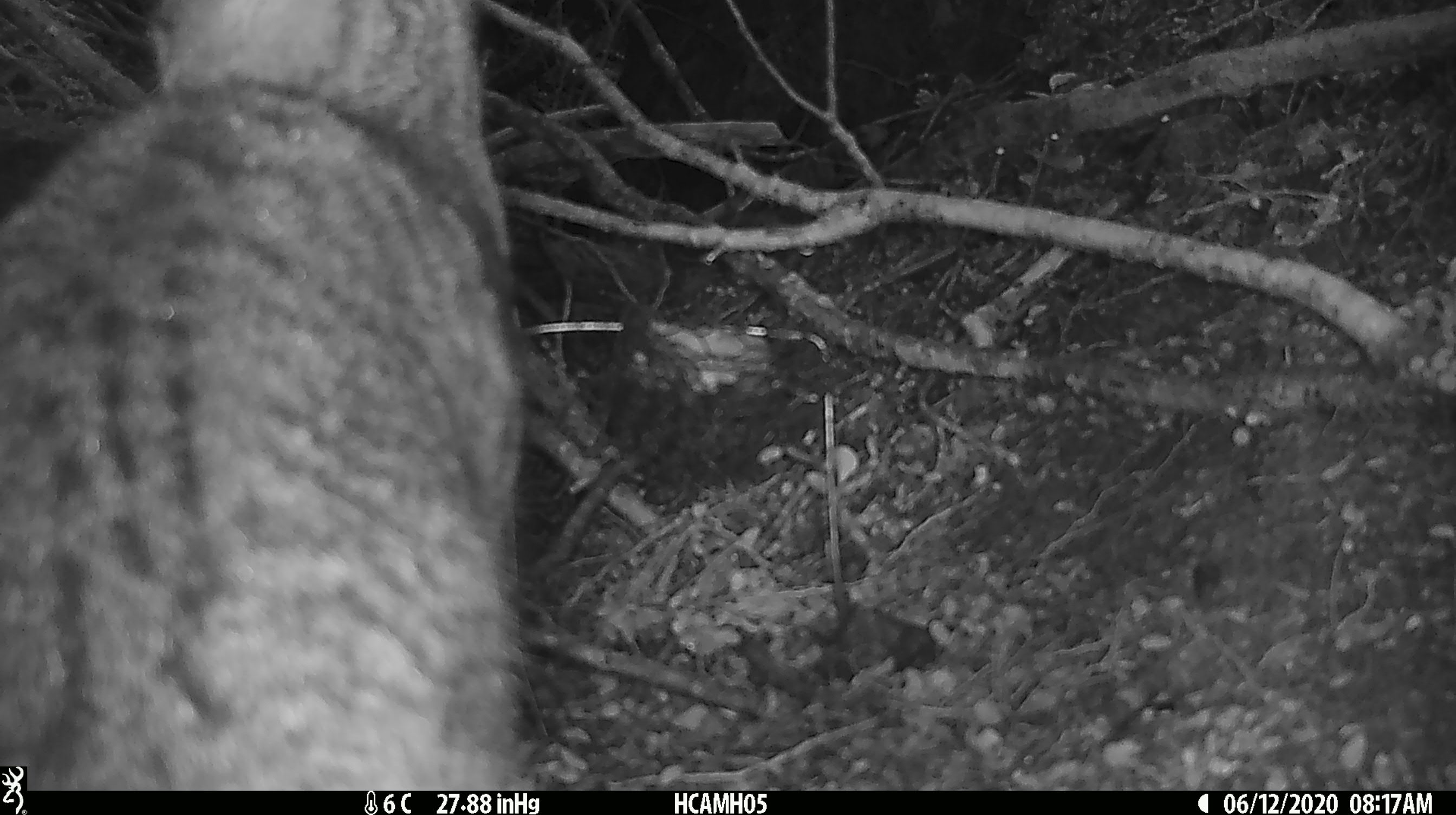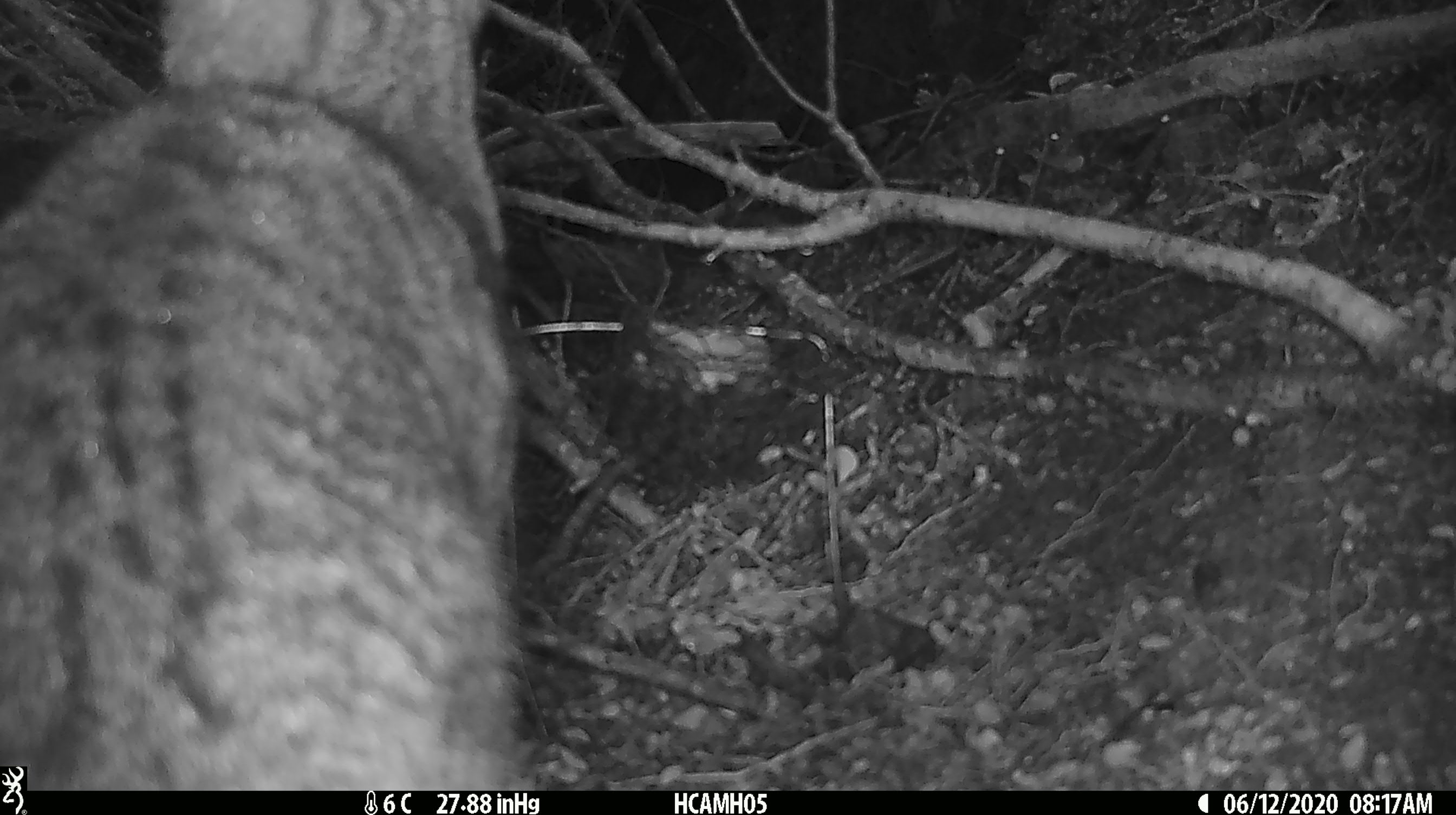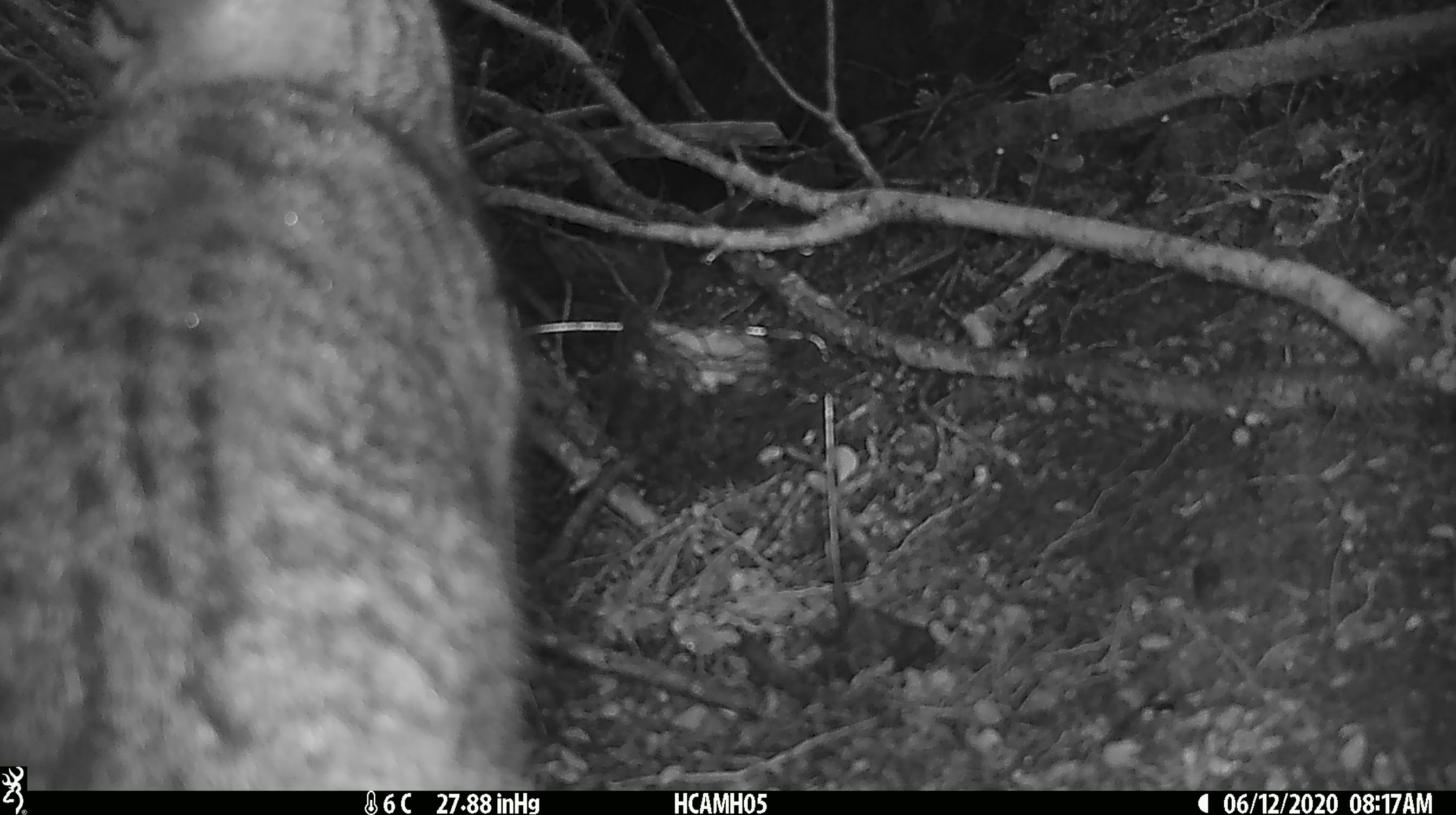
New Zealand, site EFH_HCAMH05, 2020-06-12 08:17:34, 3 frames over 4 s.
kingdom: Animalia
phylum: Chordata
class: Mammalia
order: Carnivora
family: Felidae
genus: Felis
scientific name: Felis catus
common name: domestic cat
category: cat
Cat (domestic cat) (Felis catus).